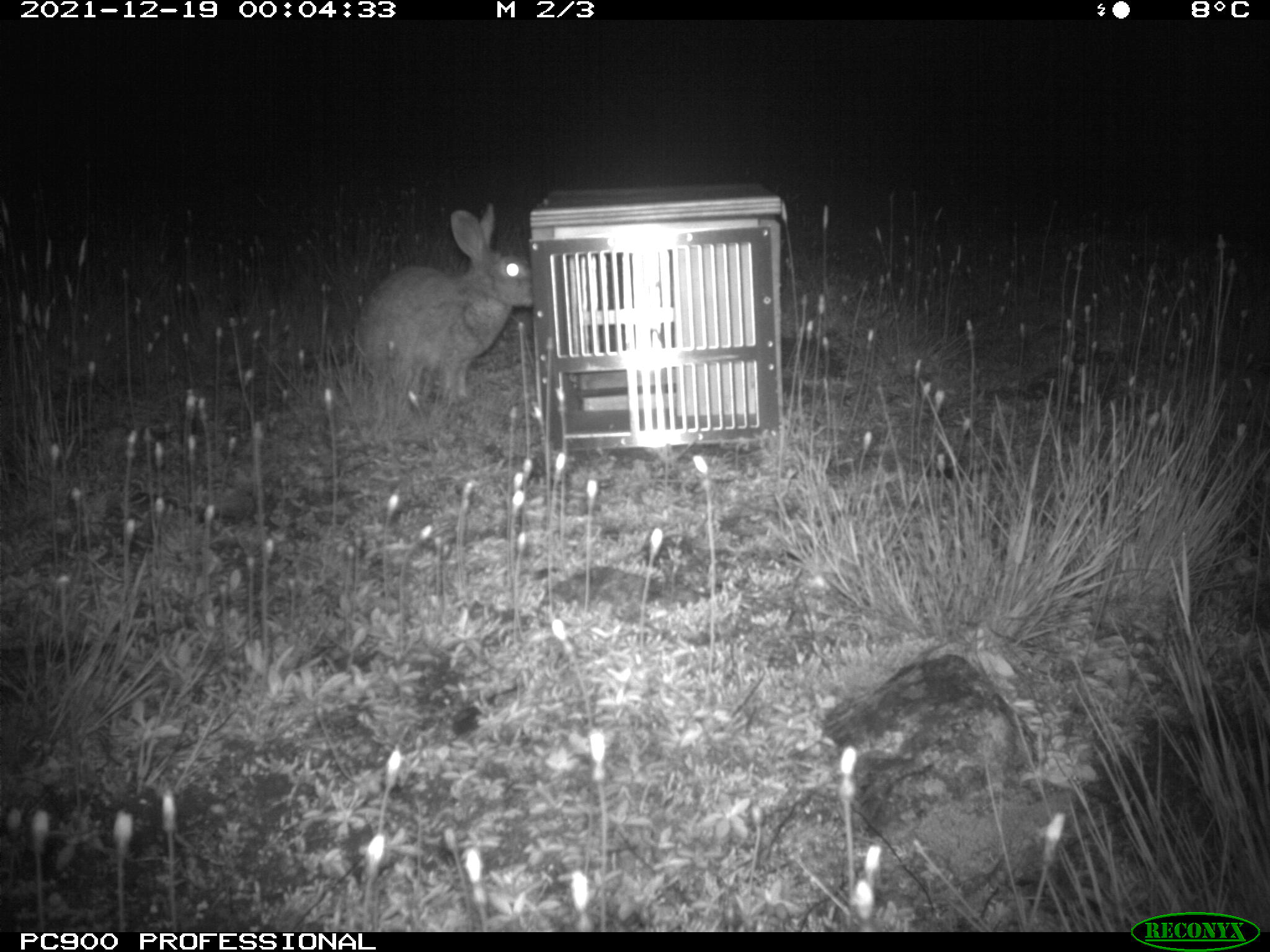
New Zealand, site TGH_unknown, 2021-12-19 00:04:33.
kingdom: Animalia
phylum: Chordata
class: Mammalia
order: Lagomorpha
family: Leporidae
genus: Oryctolagus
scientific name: Oryctolagus cuniculus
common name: european rabbit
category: rabbit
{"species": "rabbit (european rabbit) (Oryctolagus cuniculus)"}